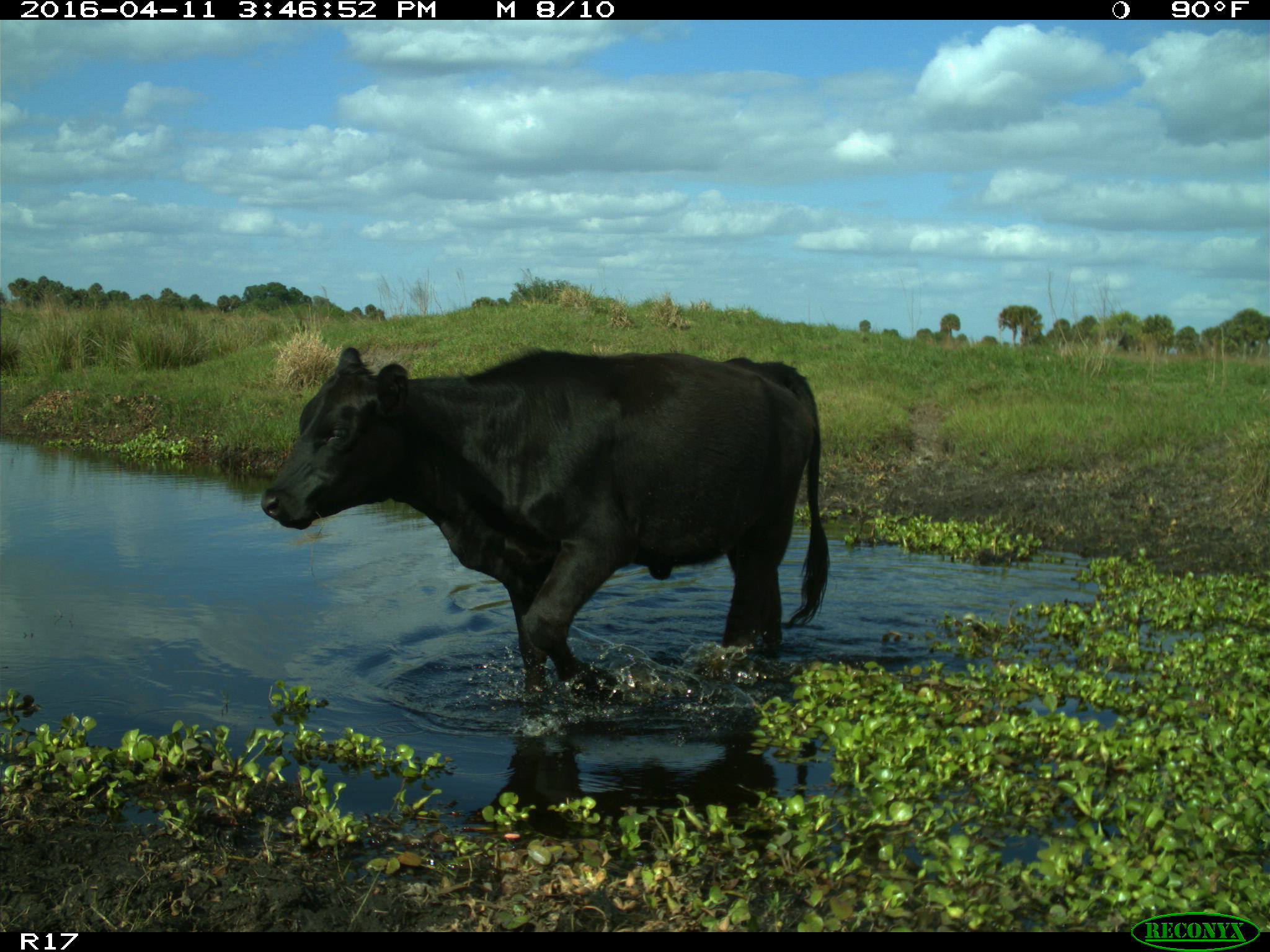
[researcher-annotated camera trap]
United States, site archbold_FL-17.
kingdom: Animalia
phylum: Chordata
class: Mammalia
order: Artiodactyla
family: Bovidae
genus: Bos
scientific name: Bos taurus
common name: domestic cow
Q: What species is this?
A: Bos taurus (domestic cow).